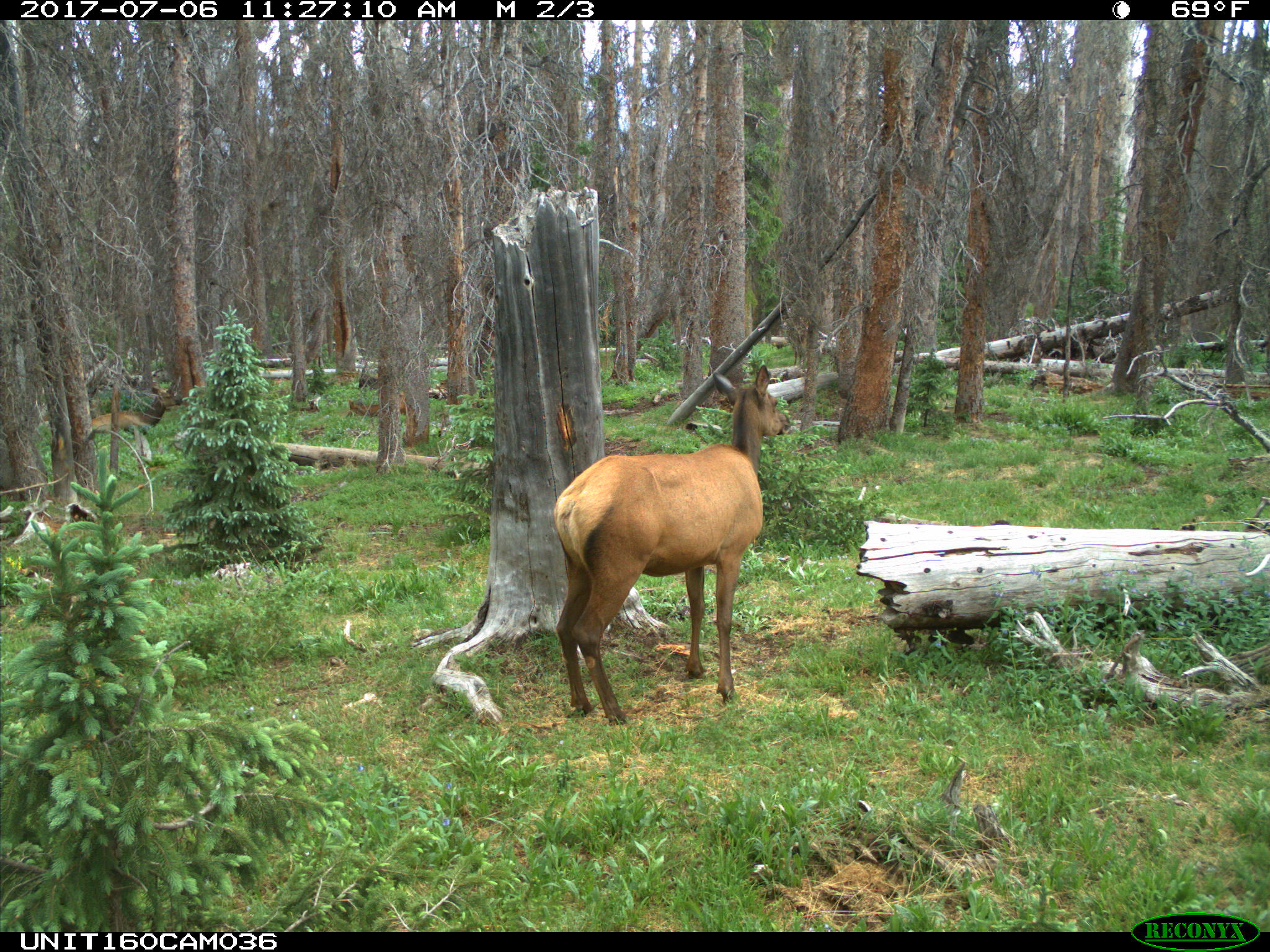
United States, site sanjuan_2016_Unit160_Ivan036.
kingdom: Animalia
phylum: Chordata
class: Mammalia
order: Artiodactyla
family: Cervidae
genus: Cervus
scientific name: Cervus elaphus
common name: red deer